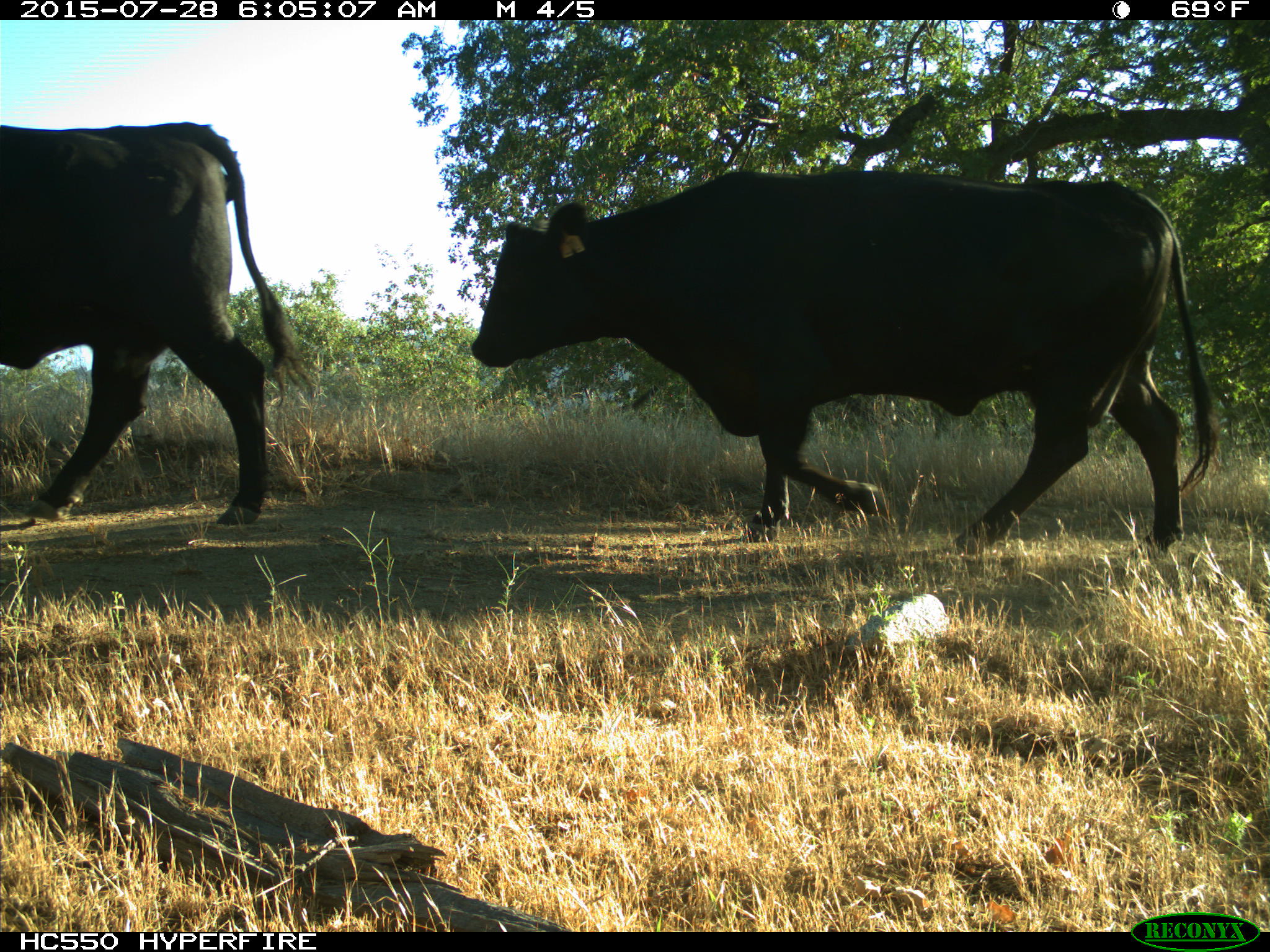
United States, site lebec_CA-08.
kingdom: Animalia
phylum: Chordata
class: Mammalia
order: Artiodactyla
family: Bovidae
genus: Bos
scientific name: Bos taurus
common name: domestic cow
Bos taurus (domestic cow).